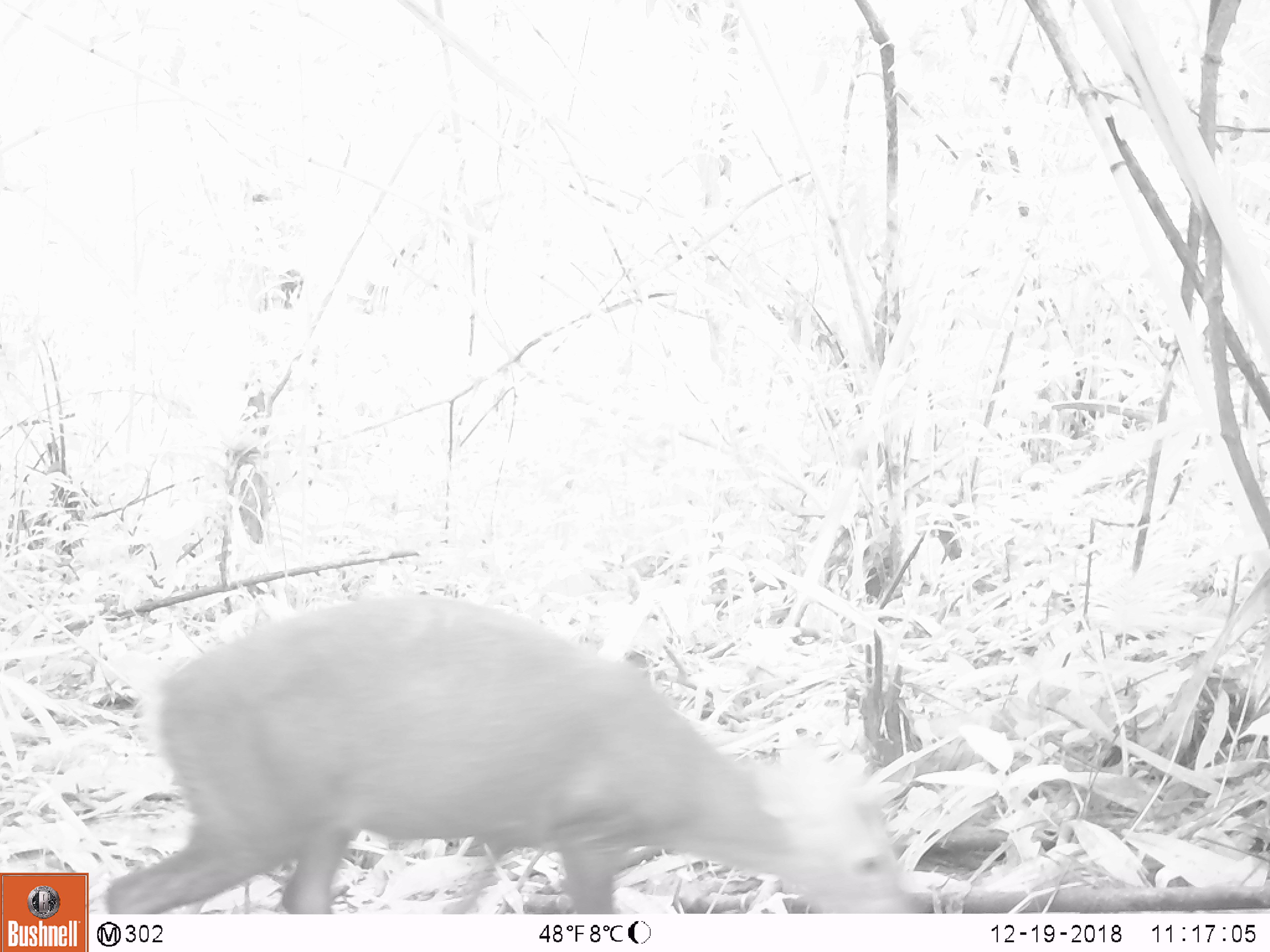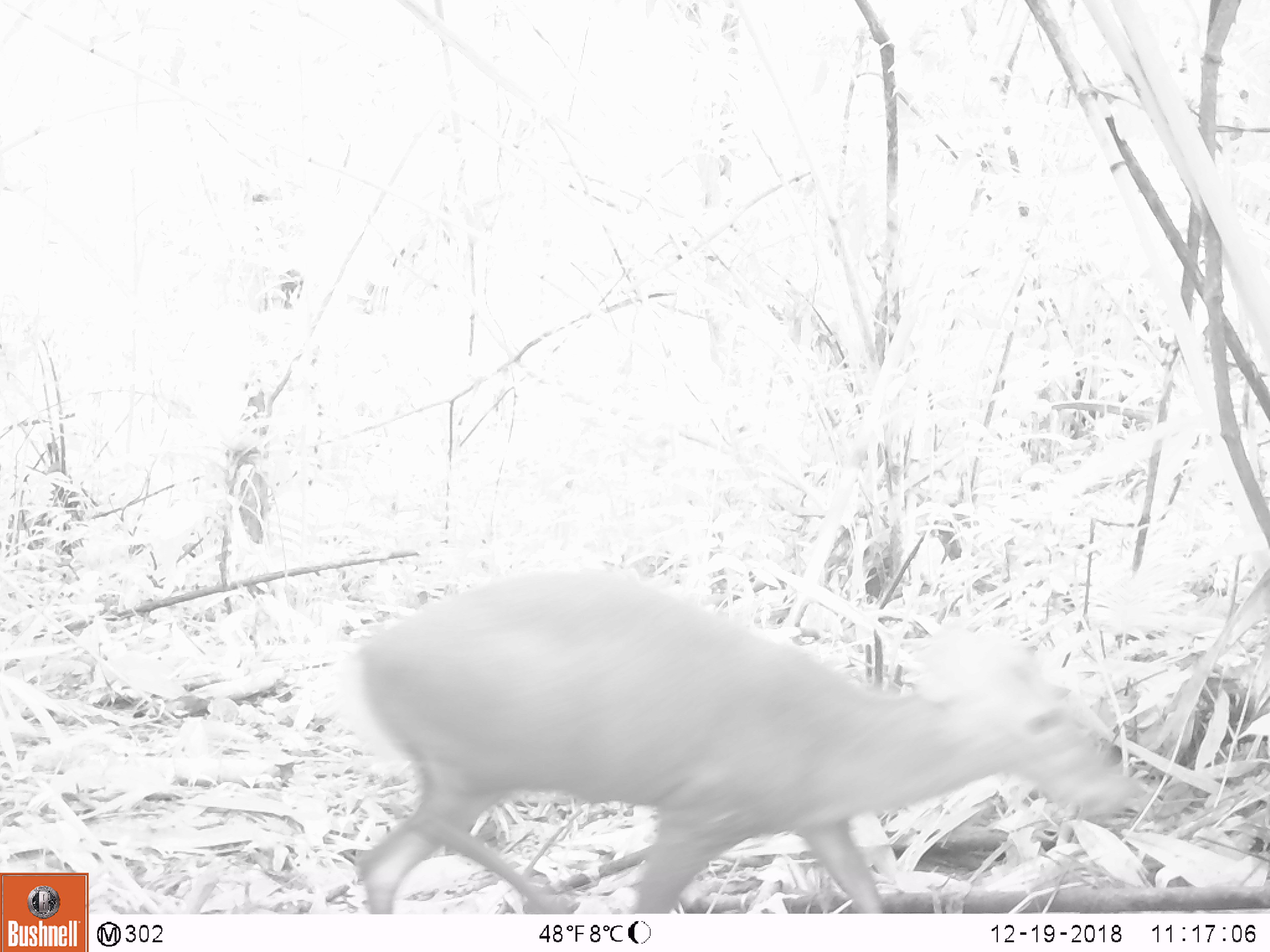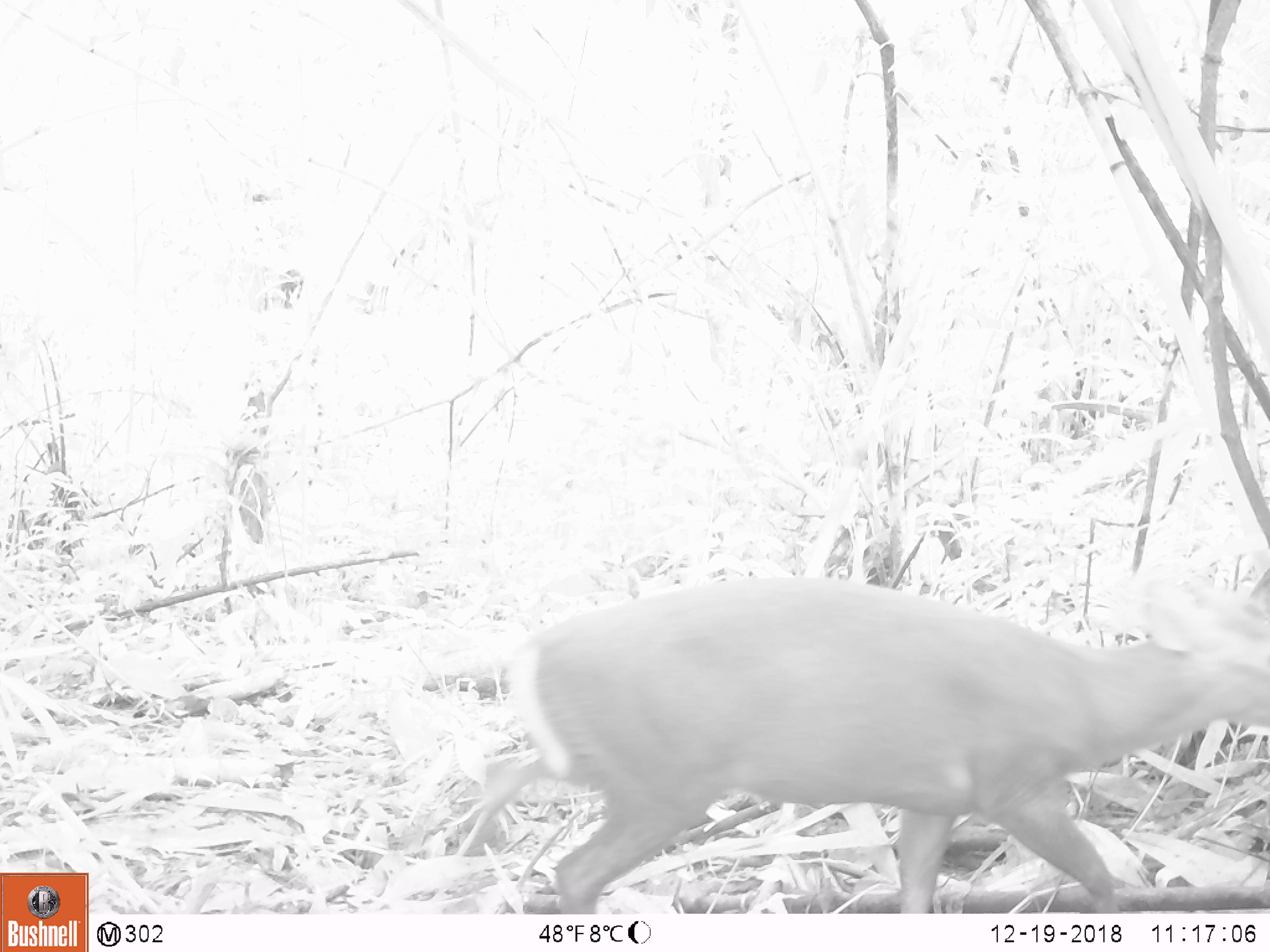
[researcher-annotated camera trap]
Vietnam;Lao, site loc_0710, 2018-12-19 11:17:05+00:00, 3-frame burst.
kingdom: Animalia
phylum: Chordata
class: Mammalia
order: Artiodactyla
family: Cervidae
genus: Muntiacus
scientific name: Muntiacus rooseveltorum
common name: roosevelt's muntjac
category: roosevelts muntjac group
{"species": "roosevelts muntjac group (roosevelt's muntjac) (Muntiacus rooseveltorum)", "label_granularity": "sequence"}